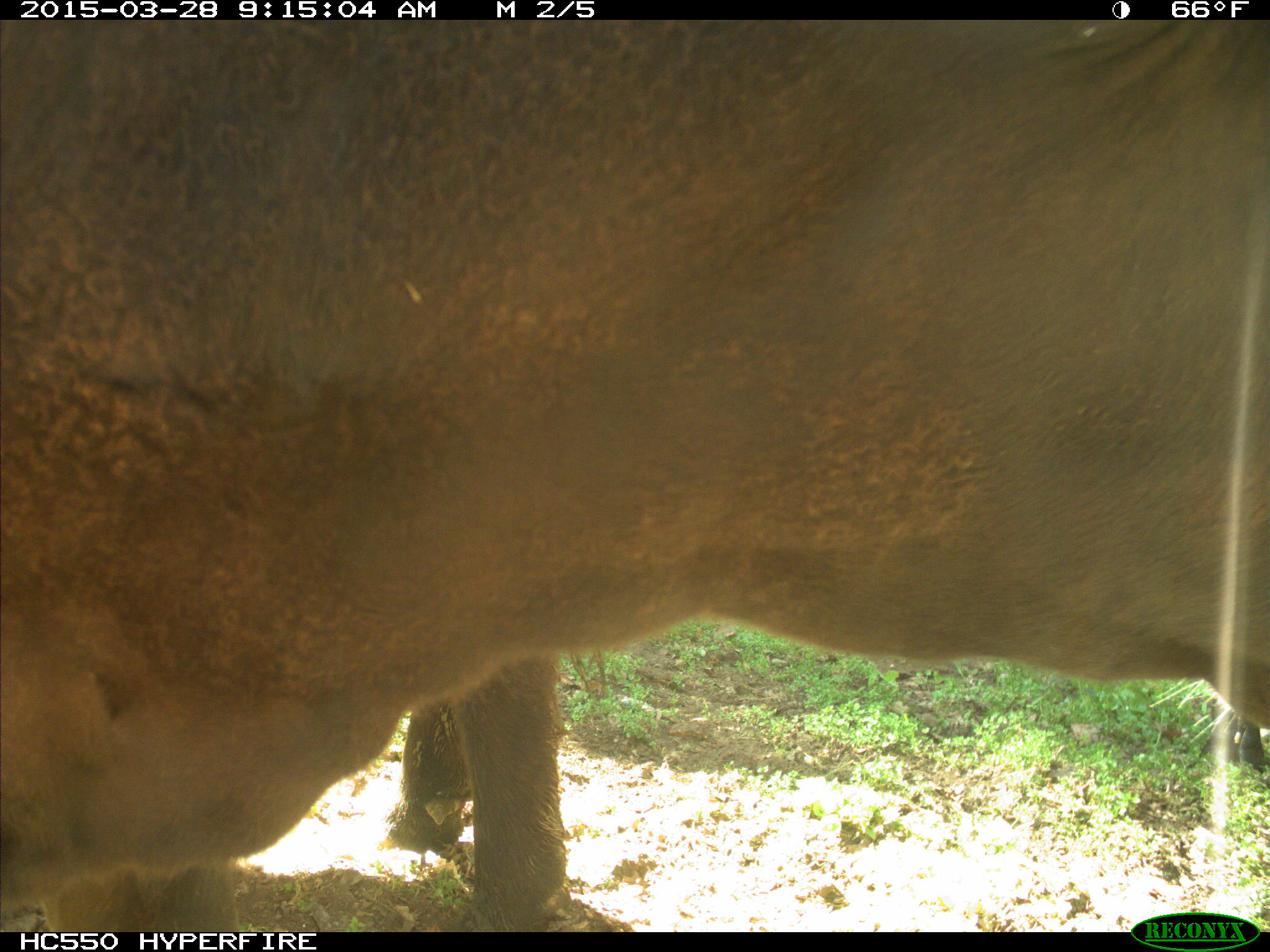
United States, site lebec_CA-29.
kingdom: Animalia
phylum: Chordata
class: Mammalia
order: Artiodactyla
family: Bovidae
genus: Bos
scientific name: Bos taurus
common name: domestic cow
Bos taurus (domestic cow).